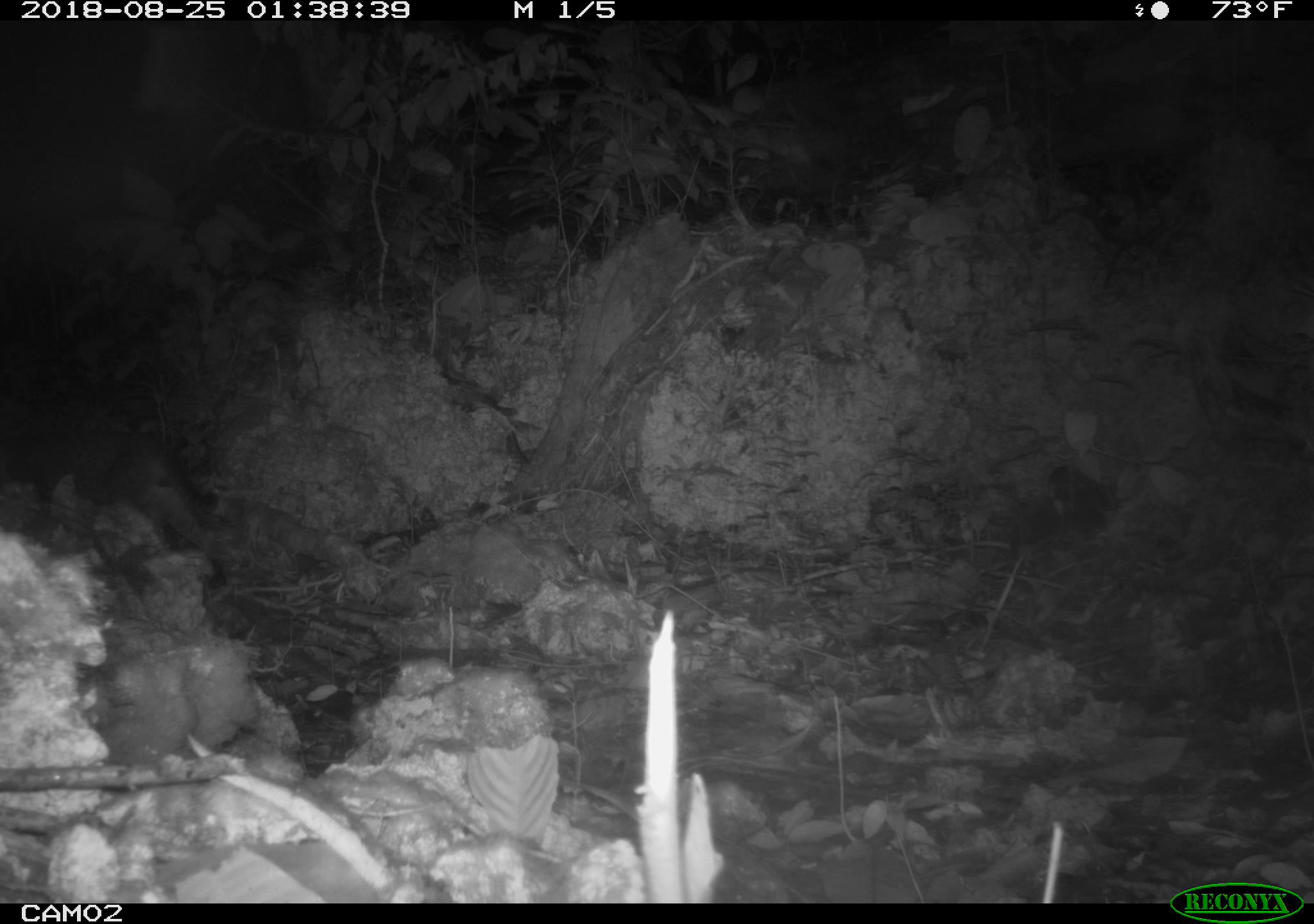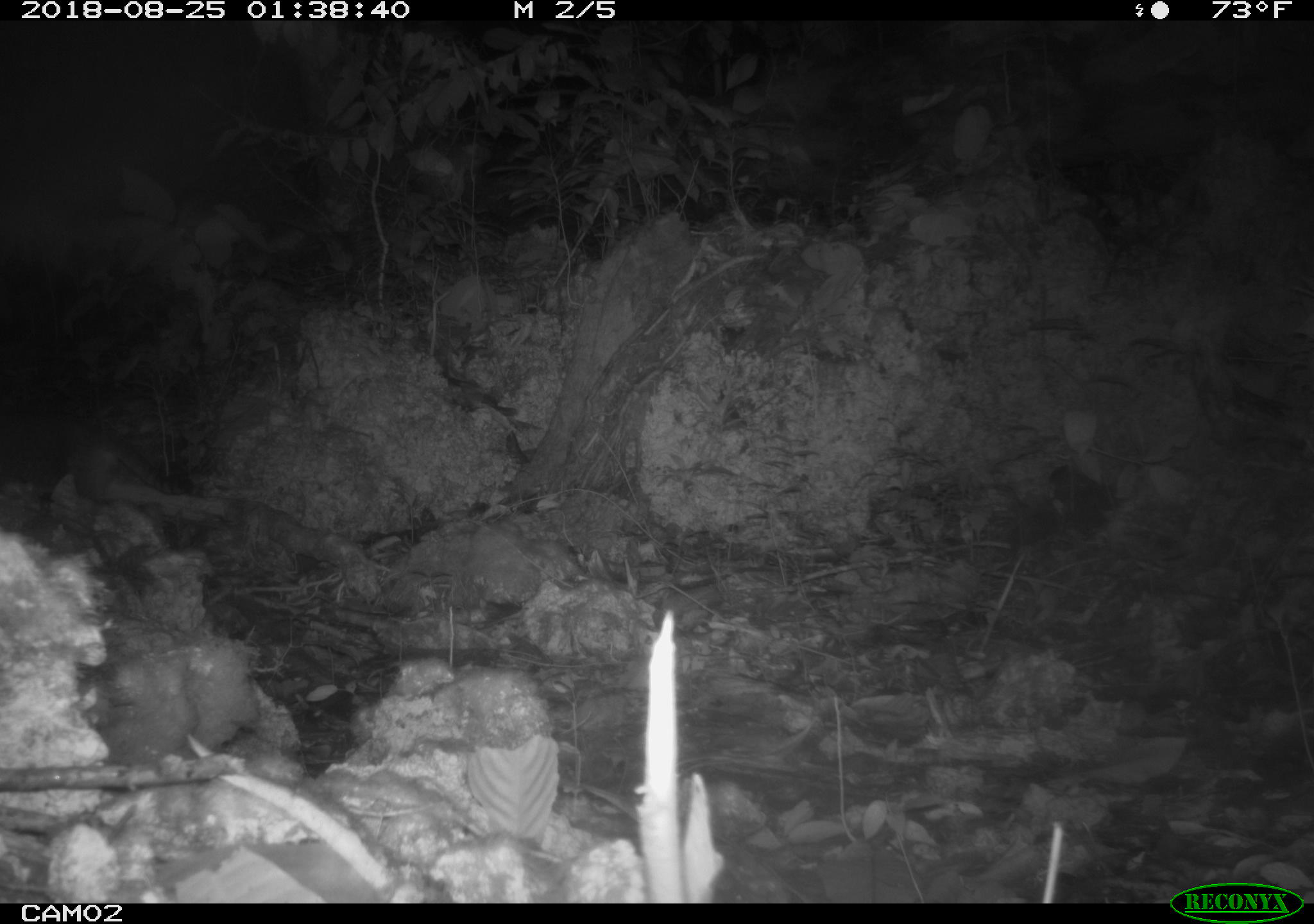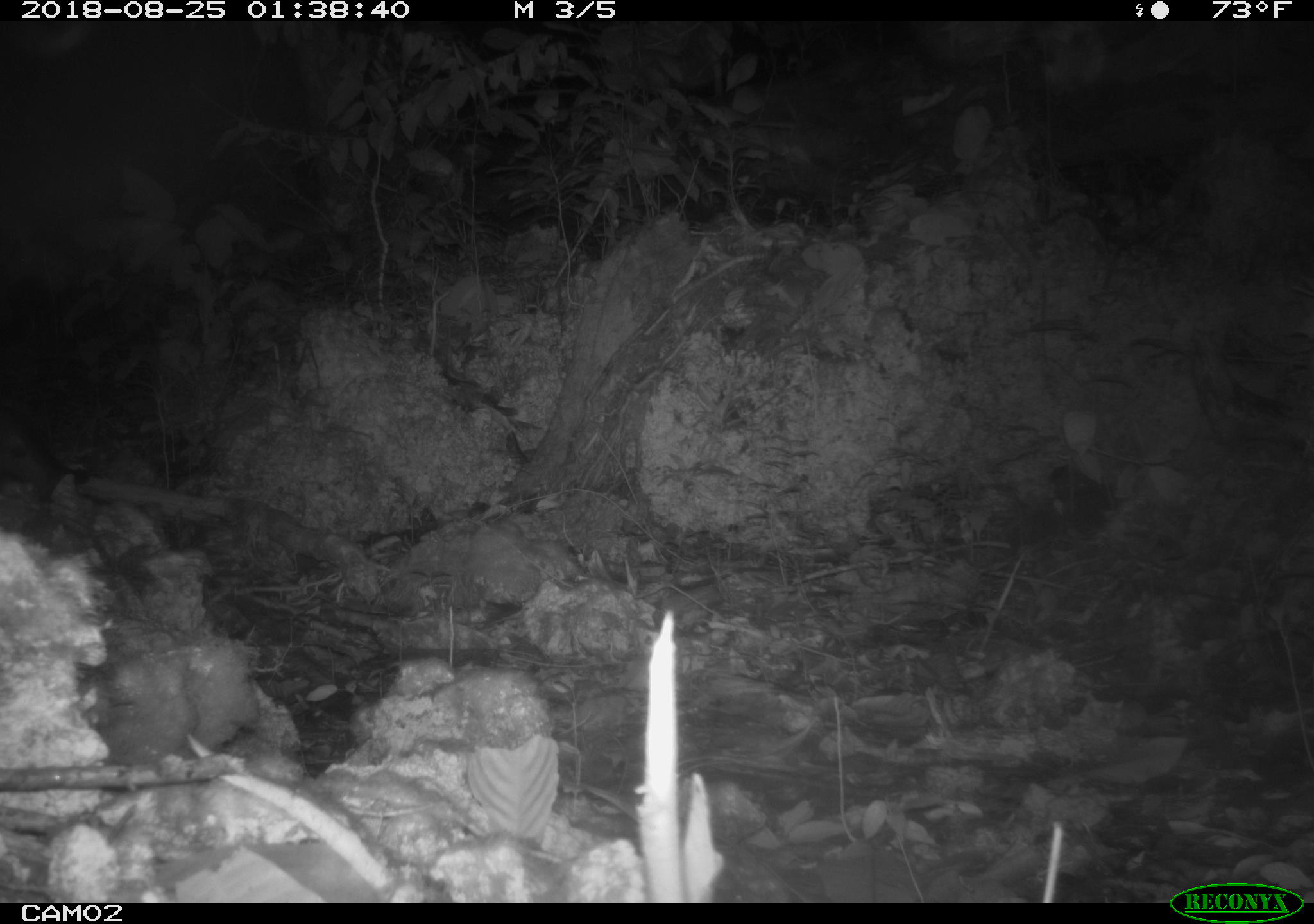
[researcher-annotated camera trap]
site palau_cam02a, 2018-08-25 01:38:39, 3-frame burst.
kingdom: Animalia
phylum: Chordata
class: Mammalia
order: Carnivora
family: Felidae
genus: Felis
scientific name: Felis catus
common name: cat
Cat (Felis catus).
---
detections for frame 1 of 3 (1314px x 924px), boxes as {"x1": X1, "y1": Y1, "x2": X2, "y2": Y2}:
cat: {"x1": 0, "y1": 425, "x2": 239, "y2": 584}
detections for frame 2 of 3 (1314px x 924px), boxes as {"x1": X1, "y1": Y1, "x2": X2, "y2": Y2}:
cat: {"x1": 3, "y1": 407, "x2": 206, "y2": 529}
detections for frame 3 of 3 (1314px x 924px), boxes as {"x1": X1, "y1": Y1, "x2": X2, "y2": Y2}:
cat: {"x1": 0, "y1": 416, "x2": 91, "y2": 512}